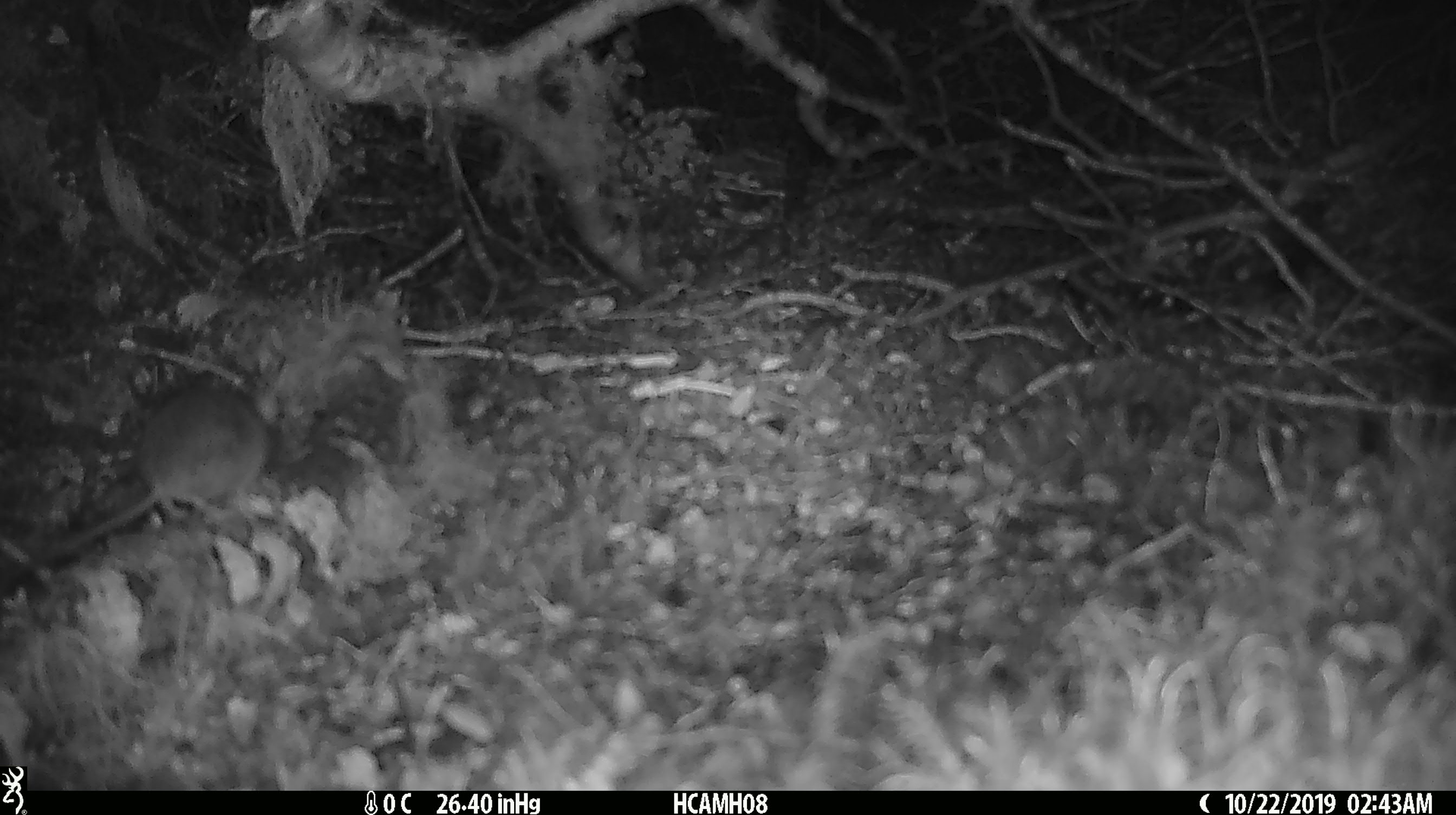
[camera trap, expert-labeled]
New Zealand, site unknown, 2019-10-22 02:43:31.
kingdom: Animalia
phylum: Chordata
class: Mammalia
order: Rodentia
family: Muridae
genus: Mus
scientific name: Mus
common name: mouse